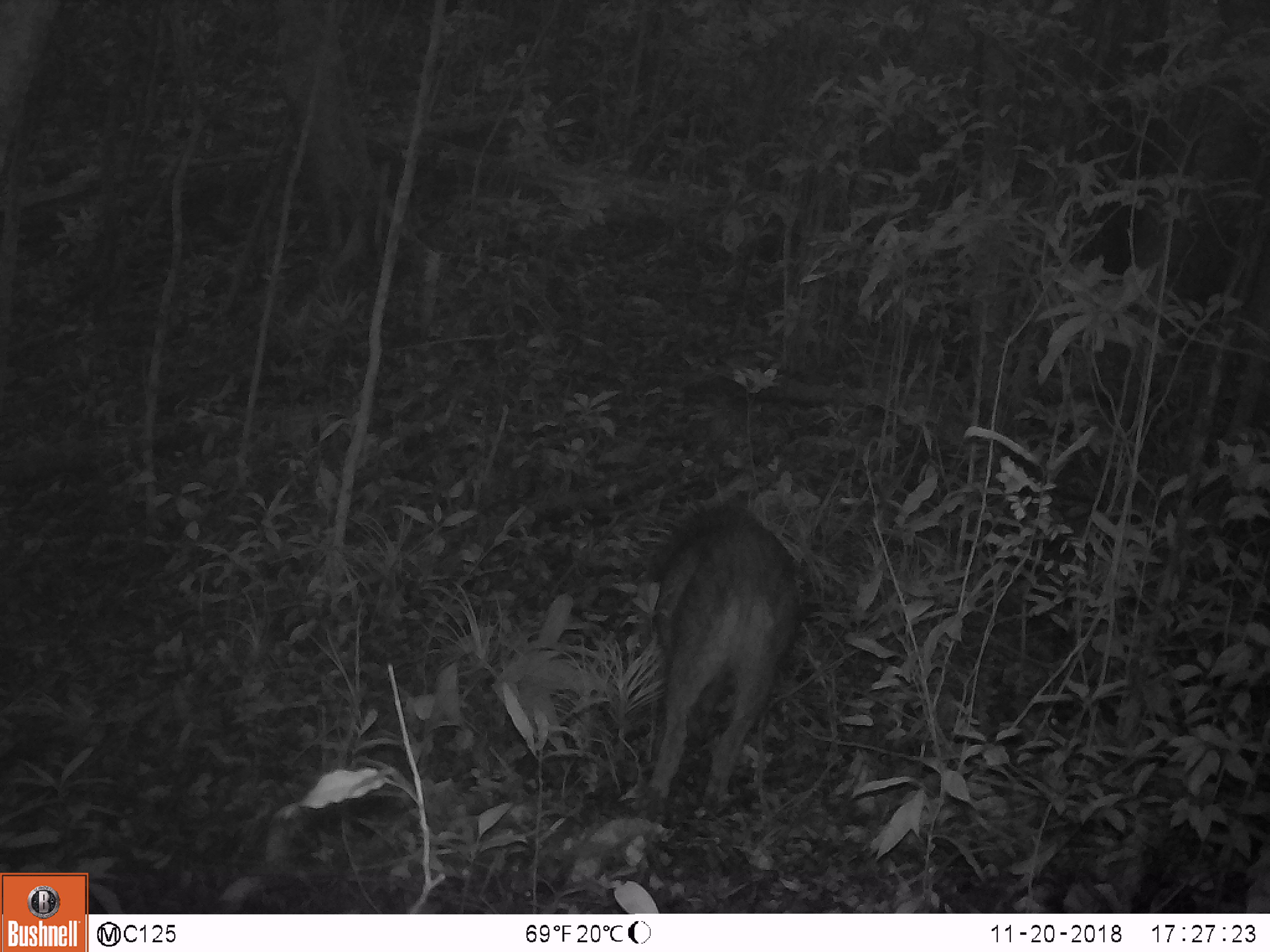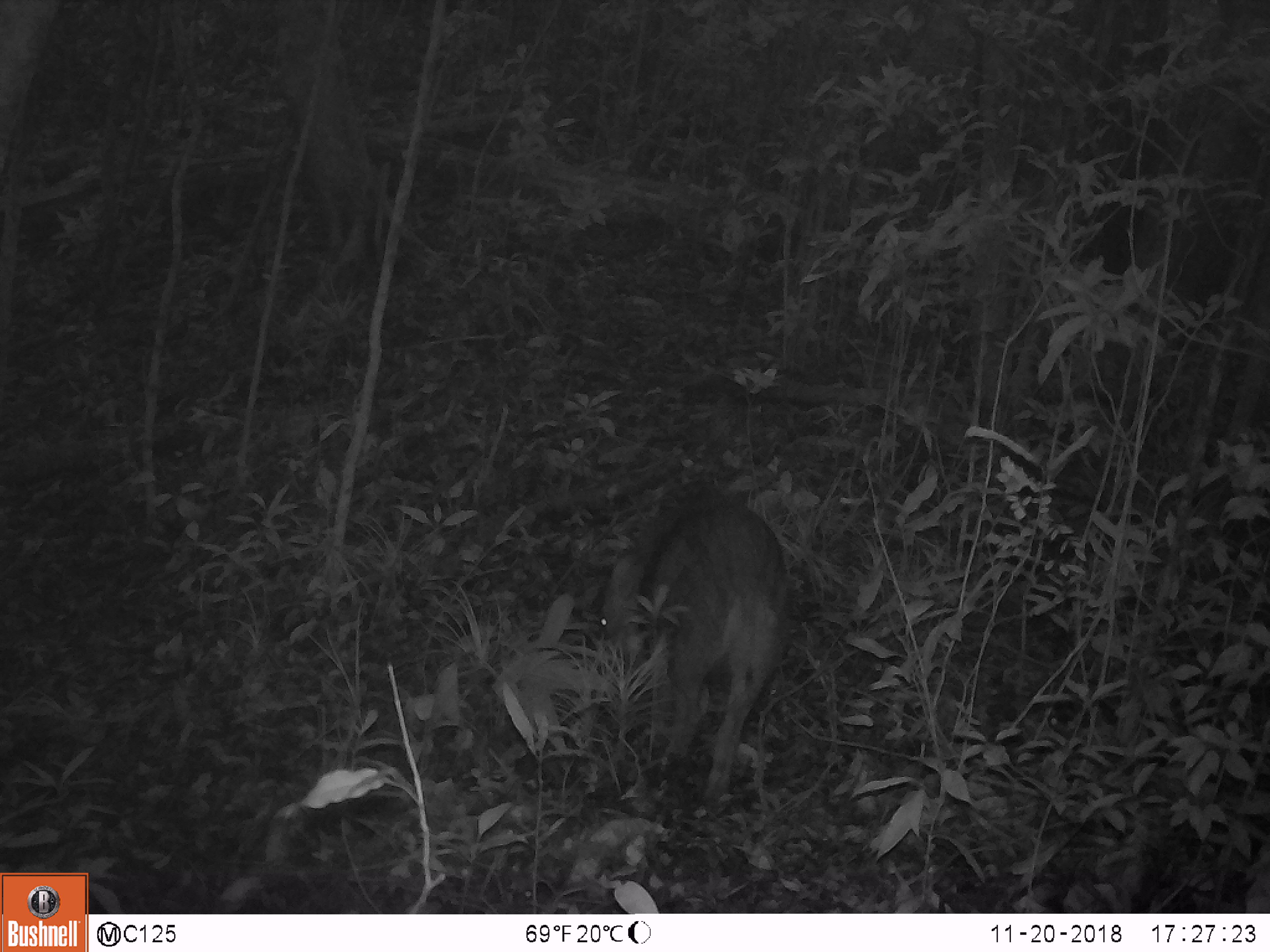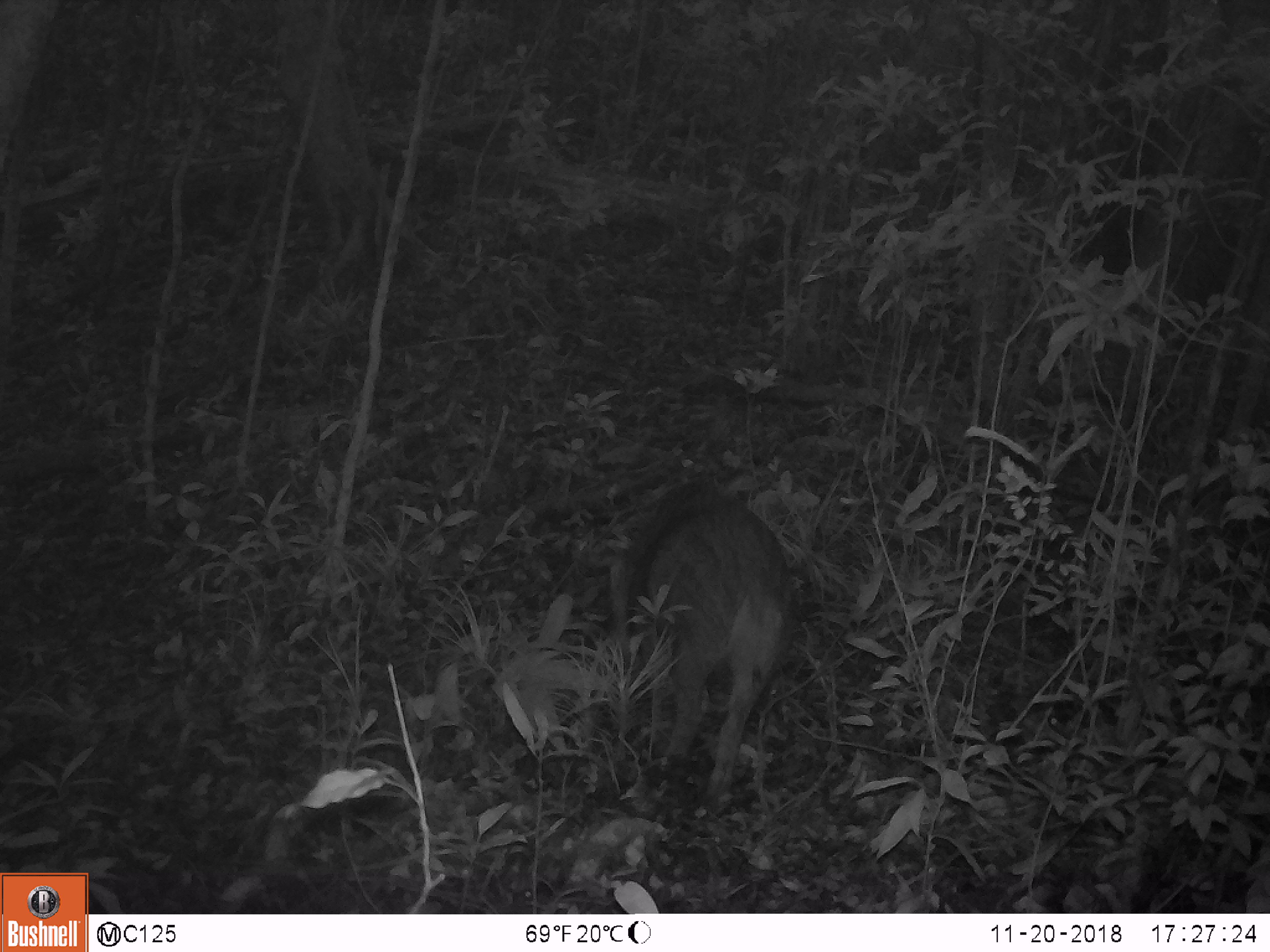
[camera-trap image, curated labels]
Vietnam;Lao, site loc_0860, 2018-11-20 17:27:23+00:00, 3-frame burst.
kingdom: Animalia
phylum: Chordata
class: Mammalia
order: Artiodactyla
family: Suidae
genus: Sus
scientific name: Sus scrofa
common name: eurasian wild pig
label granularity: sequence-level